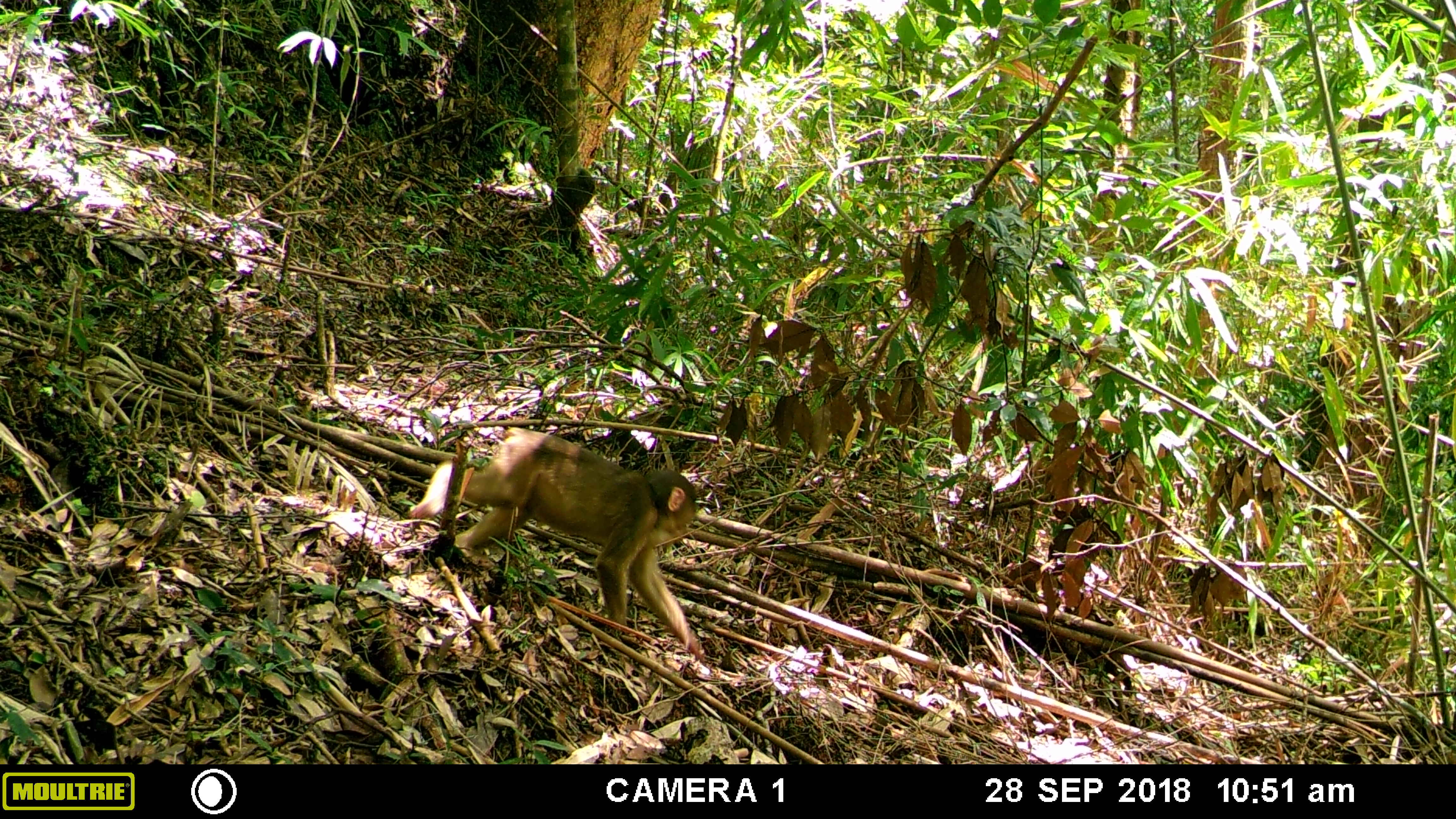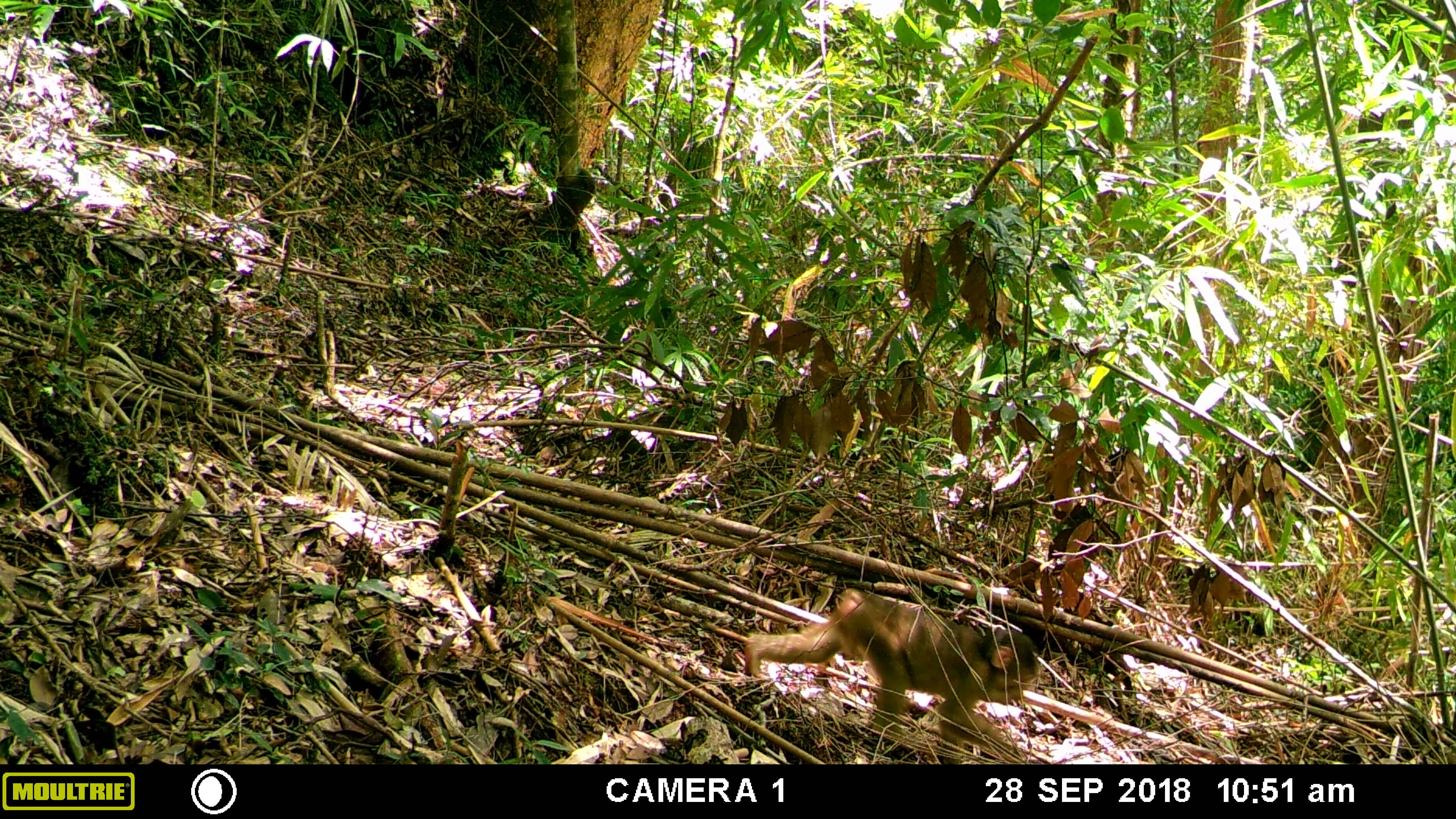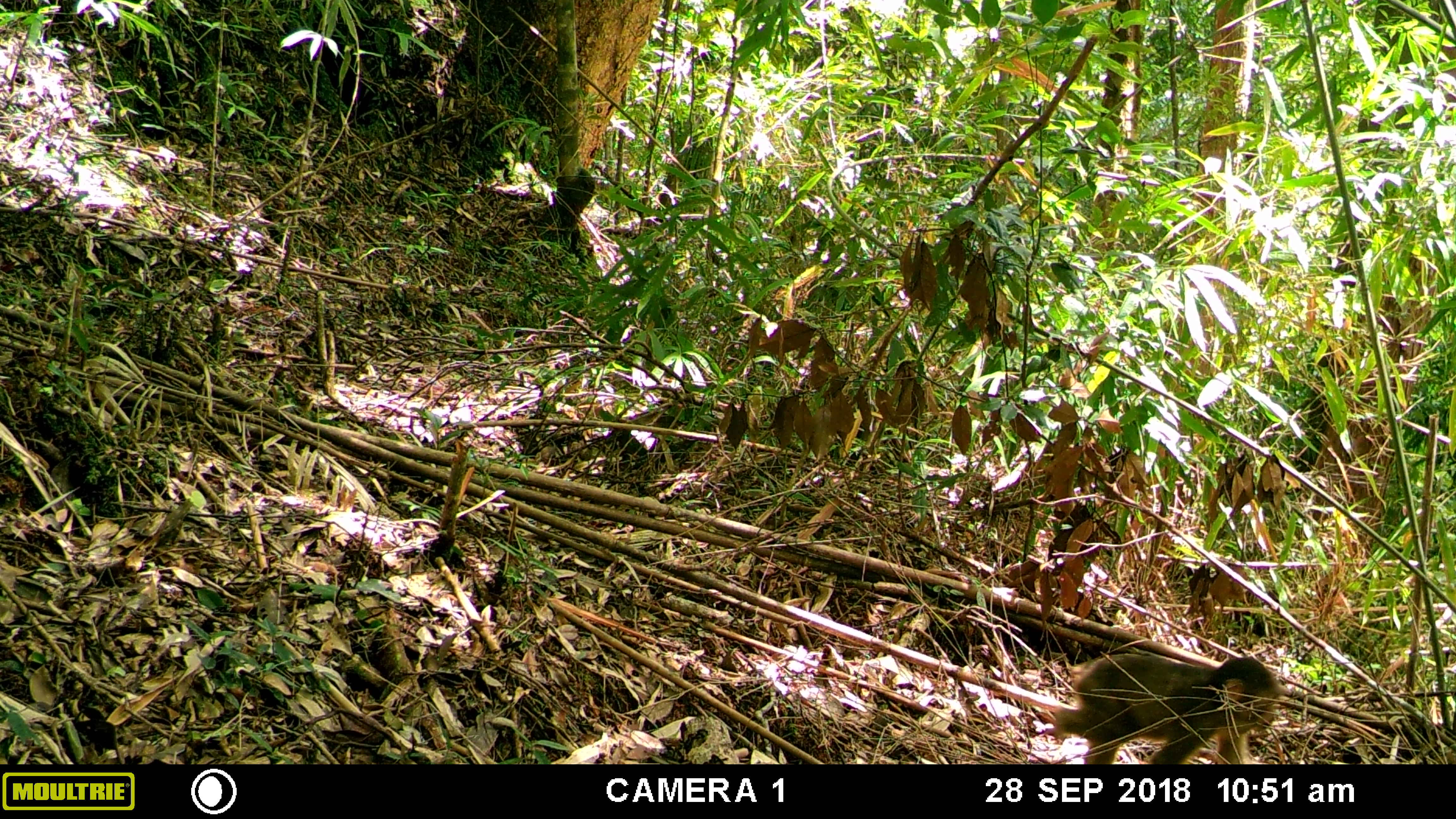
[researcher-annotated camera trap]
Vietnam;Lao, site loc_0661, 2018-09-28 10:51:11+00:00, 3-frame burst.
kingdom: Animalia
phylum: Chordata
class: Mammalia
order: Primates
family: Cercopithecidae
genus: Macaca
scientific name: Macaca arctoides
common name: stump-tailed macaque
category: stump tailed macaque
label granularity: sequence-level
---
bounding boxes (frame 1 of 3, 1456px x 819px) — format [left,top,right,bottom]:
stump tailed macaque: [408,426,705,666]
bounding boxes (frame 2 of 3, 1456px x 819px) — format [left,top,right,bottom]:
stump tailed macaque: [744,589,1040,764]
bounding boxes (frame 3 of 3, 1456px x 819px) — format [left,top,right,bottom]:
stump tailed macaque: [1052,652,1287,764]